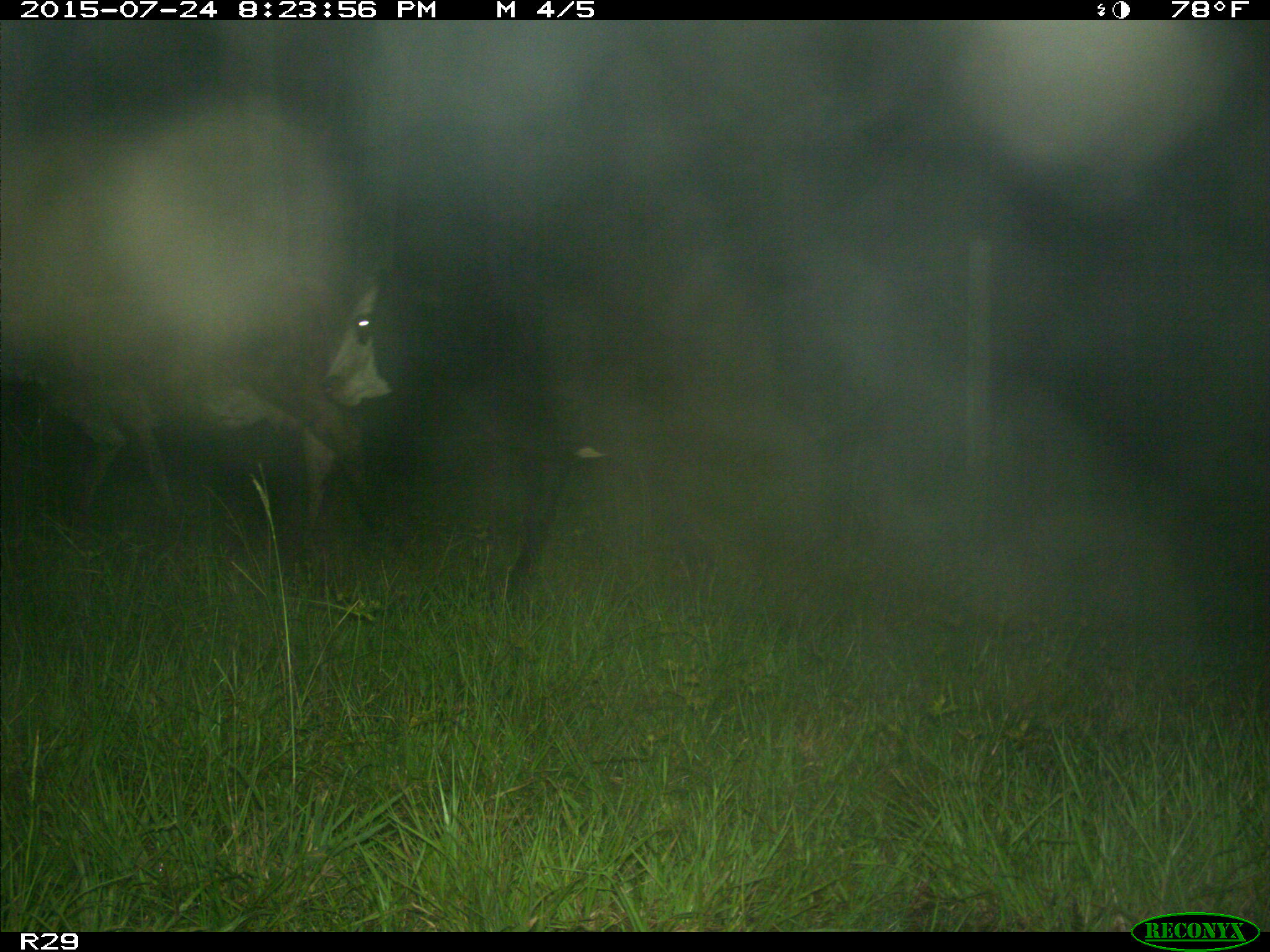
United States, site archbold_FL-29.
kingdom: Animalia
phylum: Chordata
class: Mammalia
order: Artiodactyla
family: Bovidae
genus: Bos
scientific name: Bos taurus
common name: domestic cow